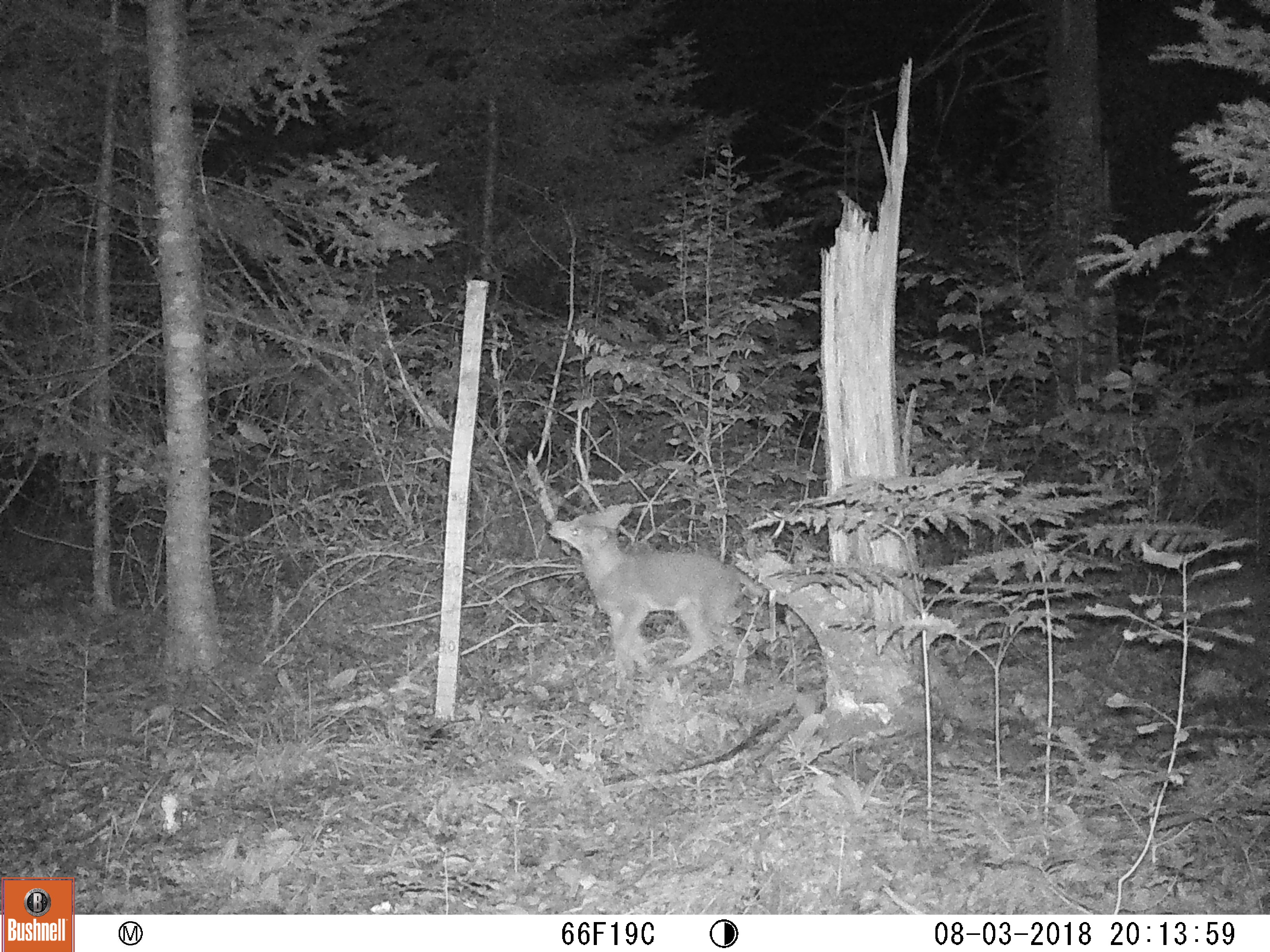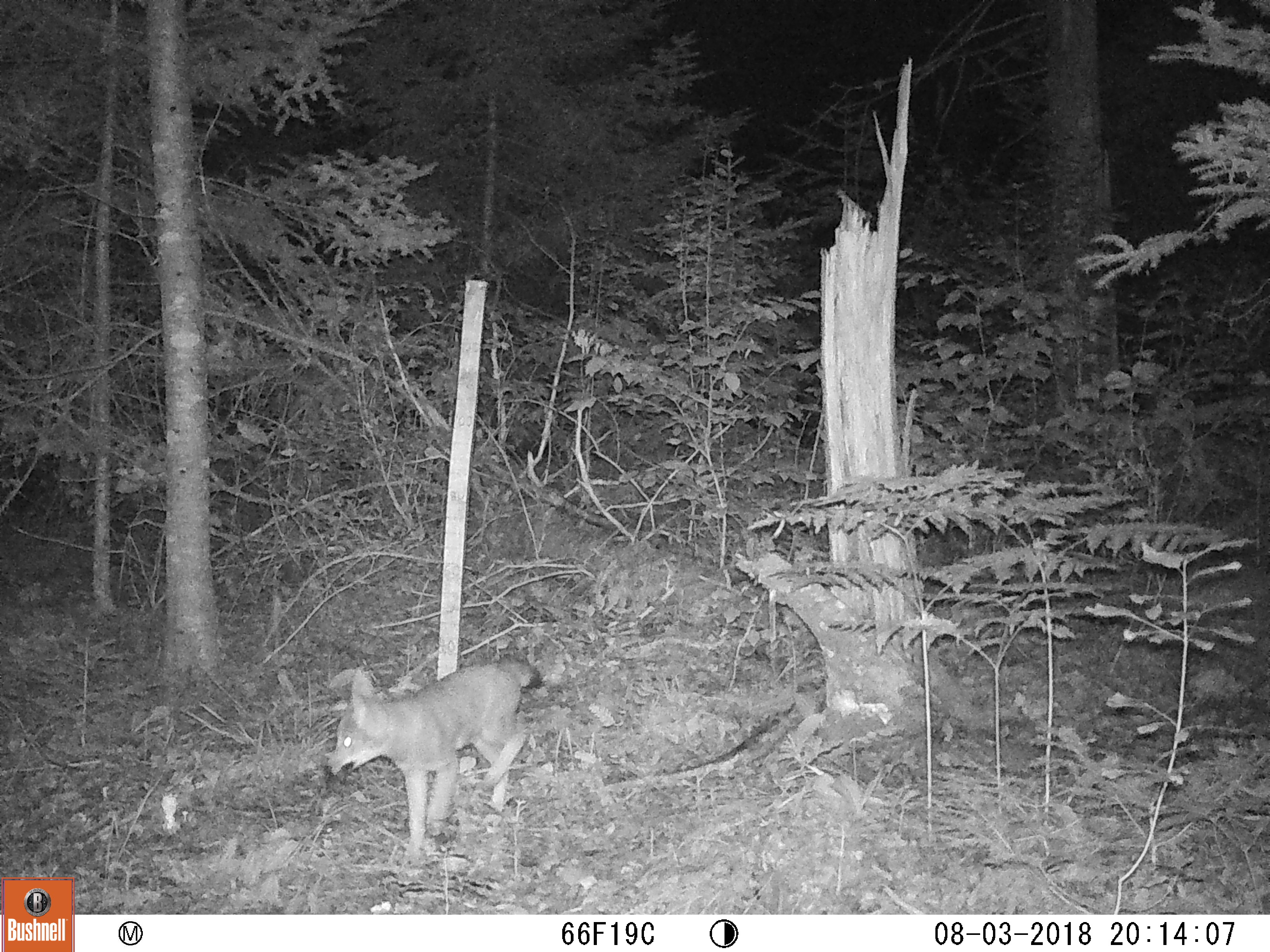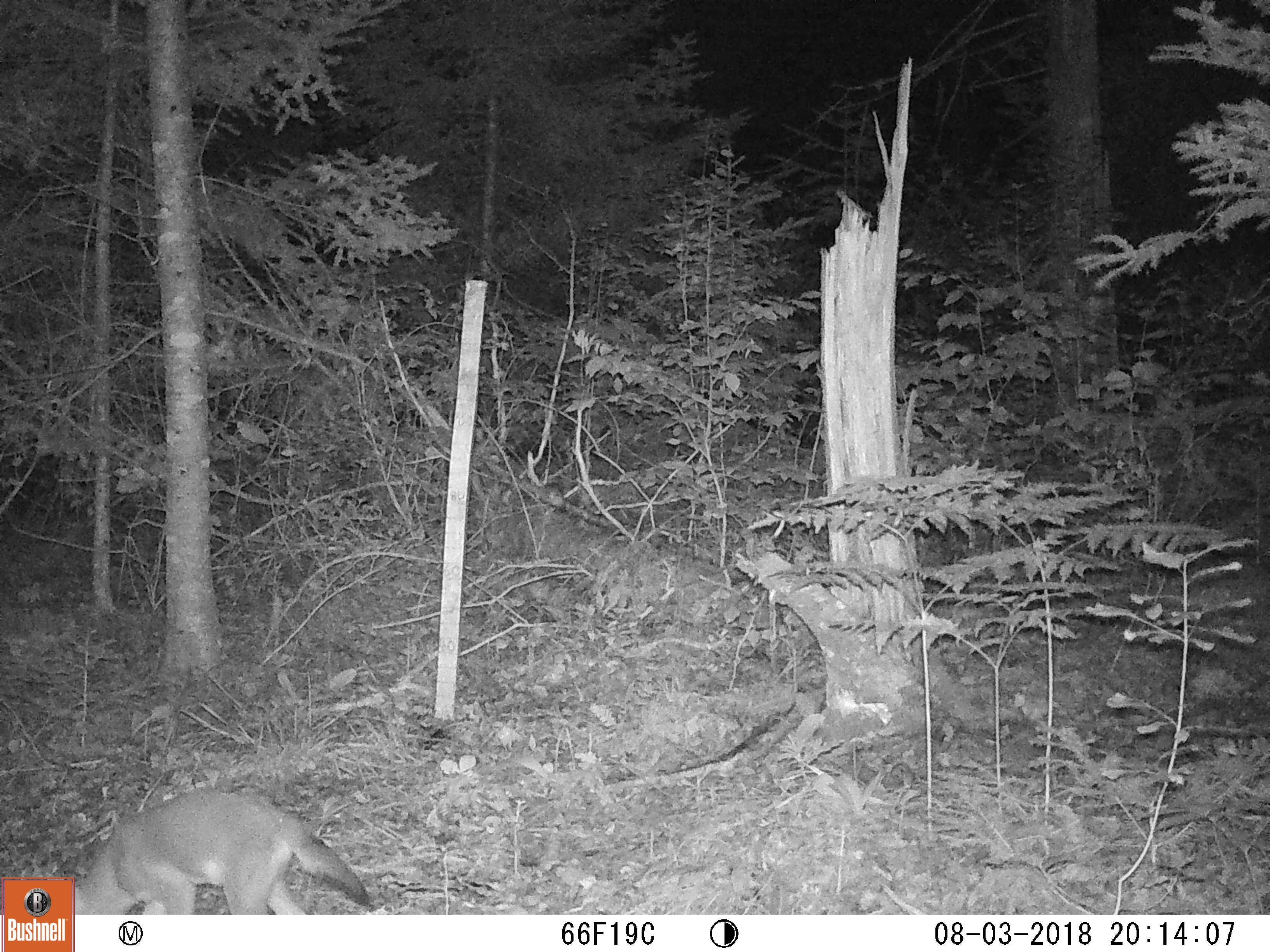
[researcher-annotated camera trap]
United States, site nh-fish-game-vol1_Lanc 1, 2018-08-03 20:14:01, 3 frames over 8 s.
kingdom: Animalia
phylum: Chordata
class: Mammalia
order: Carnivora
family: Canidae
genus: Canis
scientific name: Canis latrans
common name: coyote